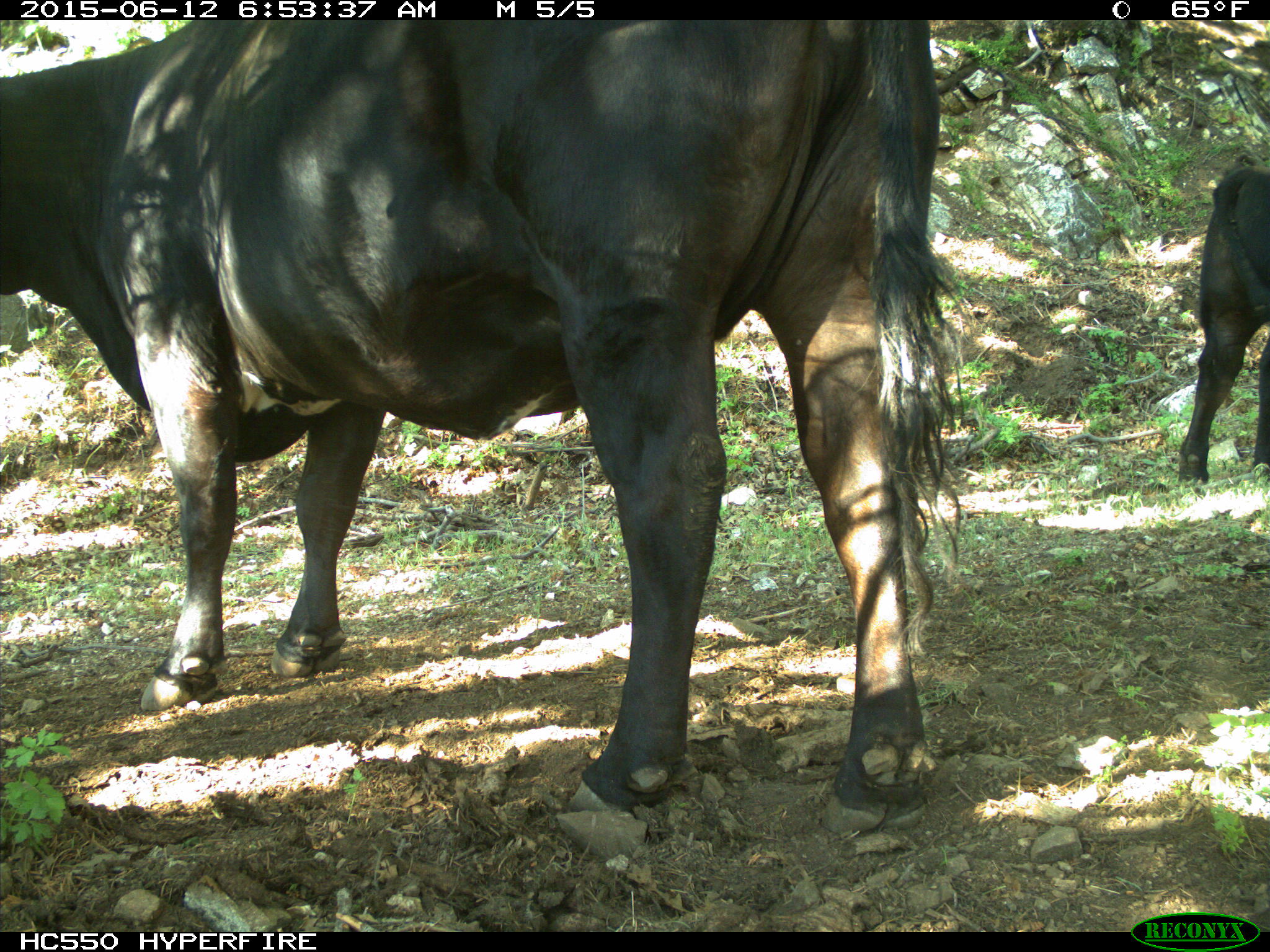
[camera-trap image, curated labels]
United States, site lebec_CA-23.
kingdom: Animalia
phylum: Chordata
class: Mammalia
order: Artiodactyla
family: Bovidae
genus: Bos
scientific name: Bos taurus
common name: domestic cow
Bos taurus (domestic cow).